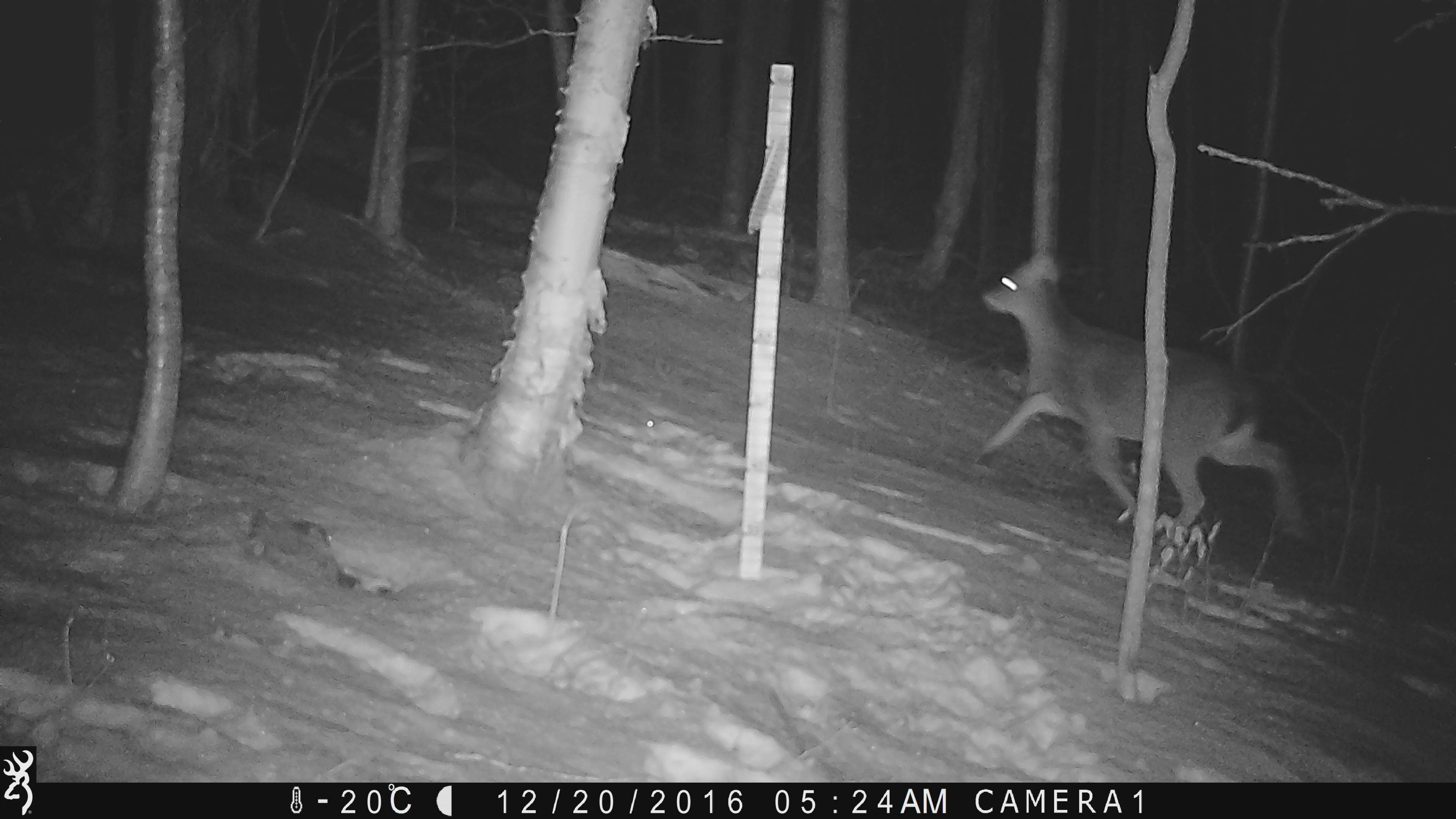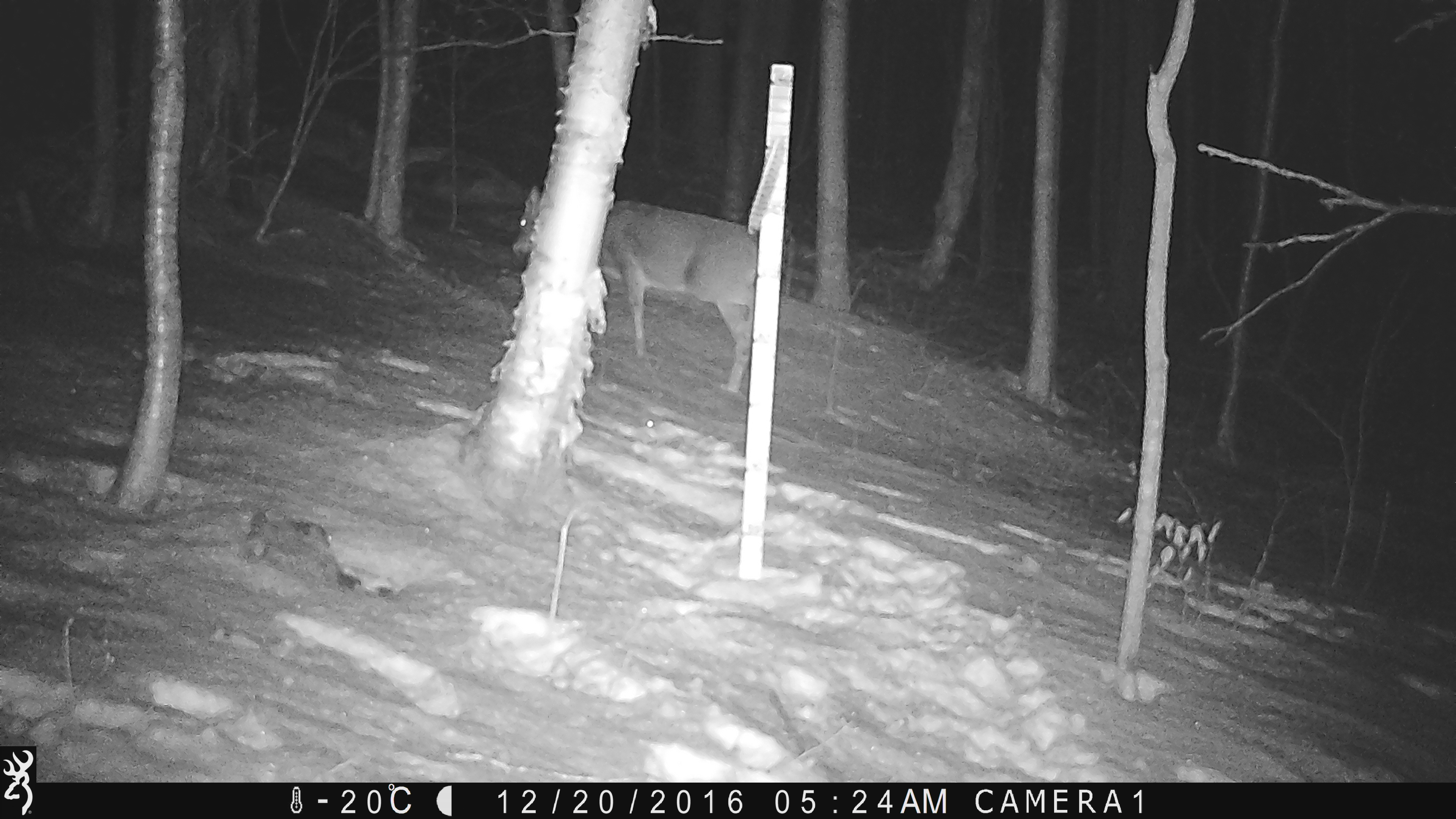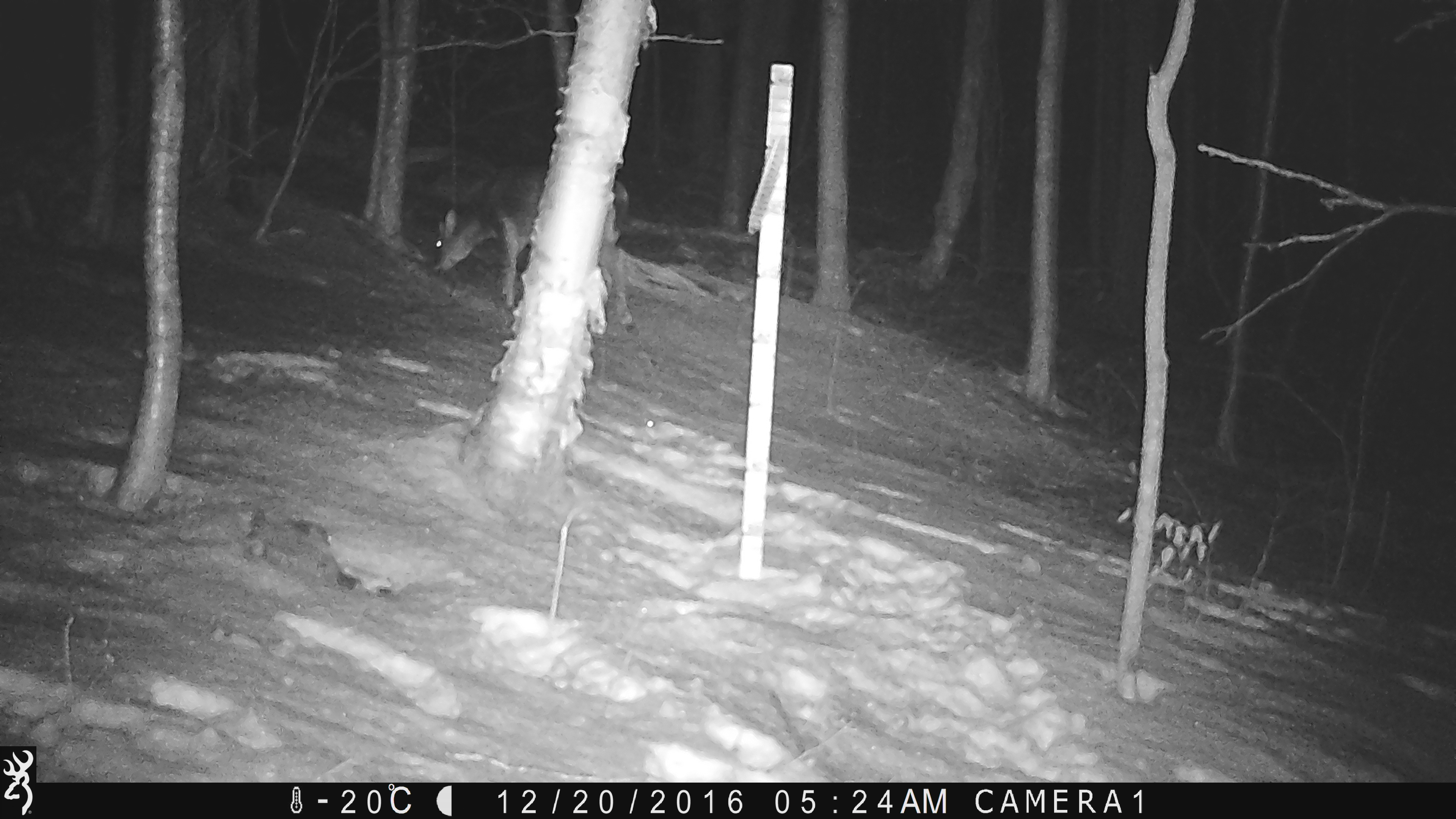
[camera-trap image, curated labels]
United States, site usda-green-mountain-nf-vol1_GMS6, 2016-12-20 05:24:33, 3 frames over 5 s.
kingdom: Animalia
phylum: Chordata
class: Mammalia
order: Artiodactyla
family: Cervidae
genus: Odocoileus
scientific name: Odocoileus virginianus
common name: white-tailed deer